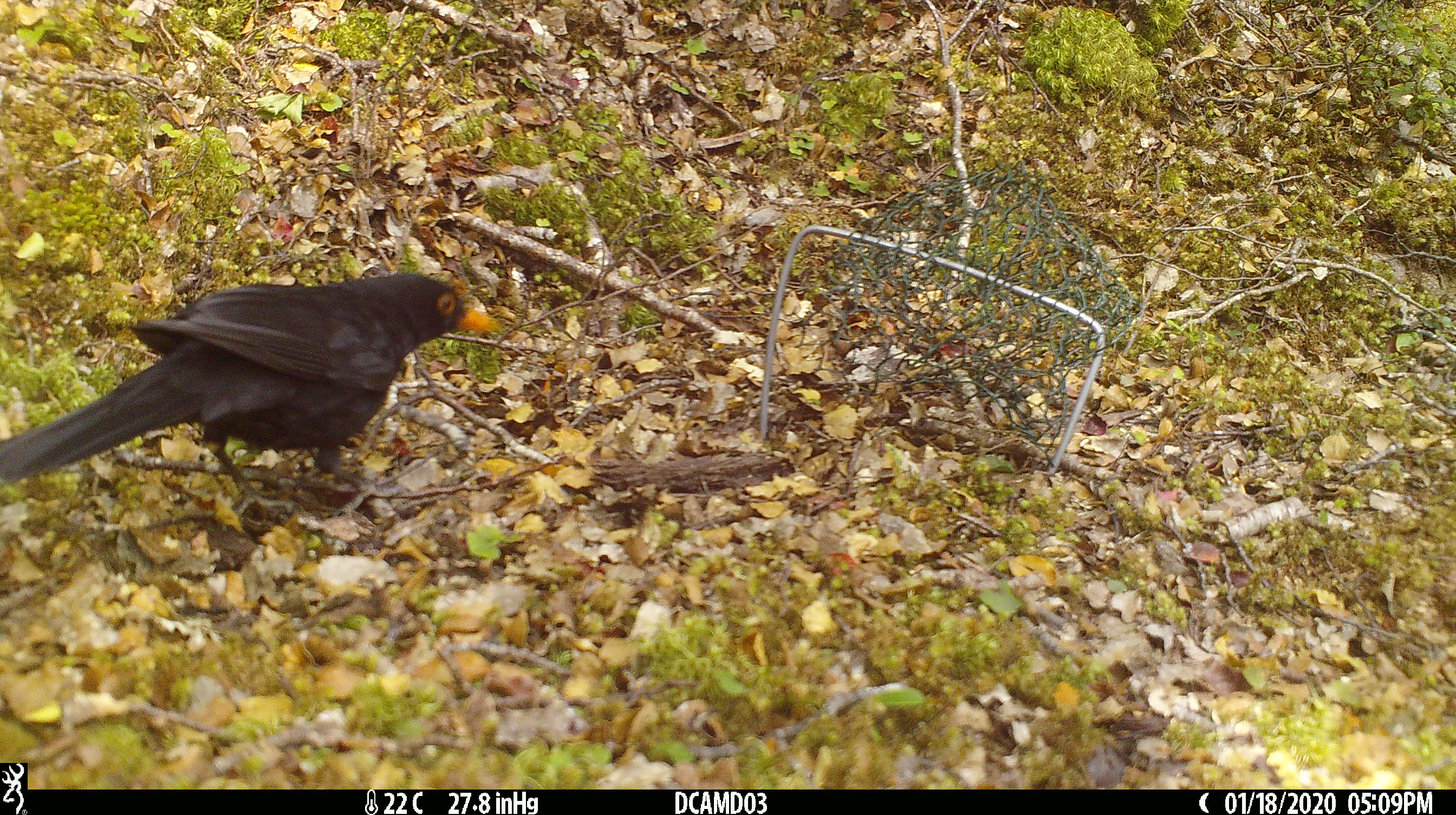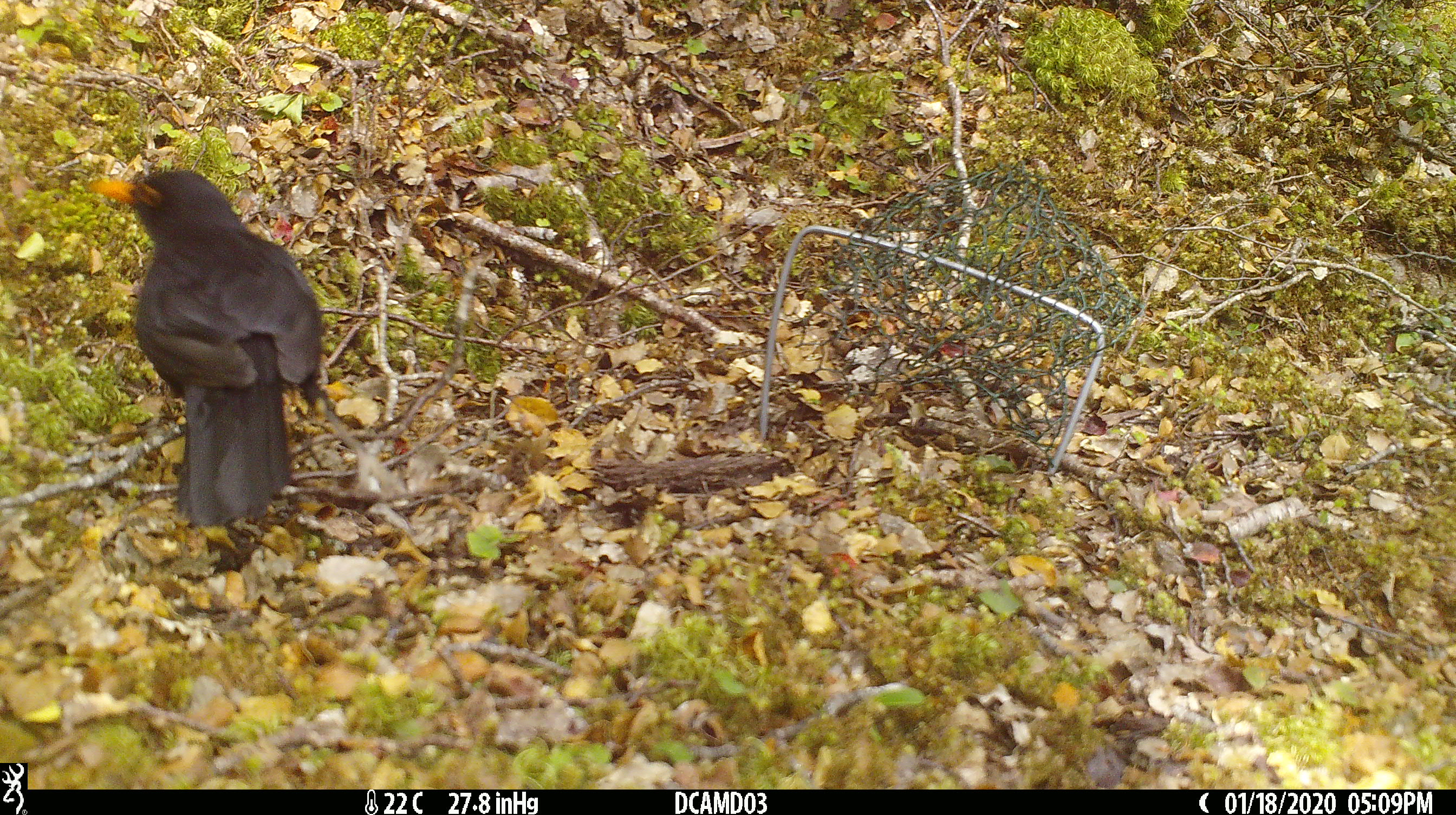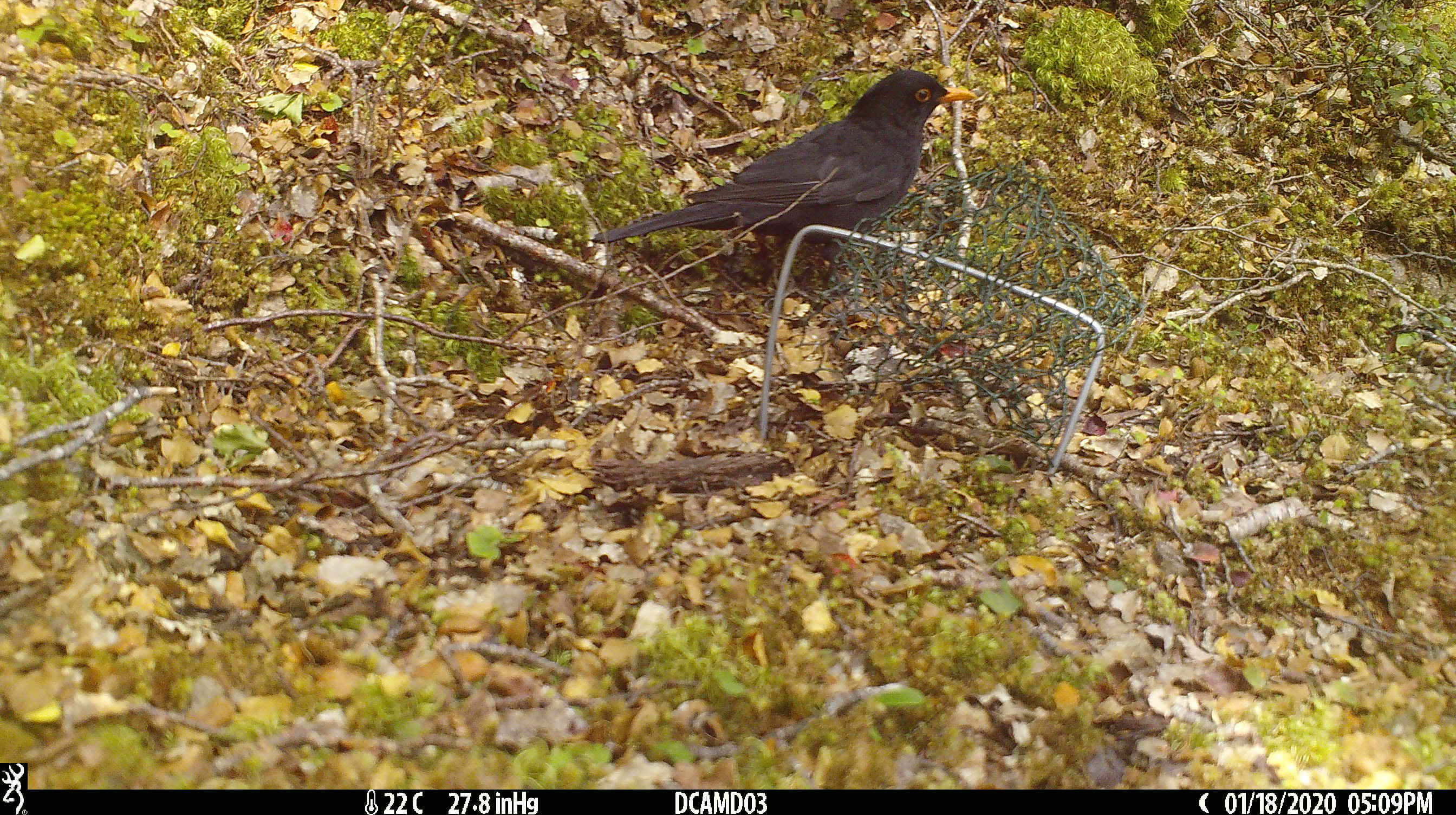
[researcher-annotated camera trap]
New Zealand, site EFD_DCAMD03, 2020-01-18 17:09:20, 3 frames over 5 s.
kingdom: Animalia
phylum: Chordata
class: Aves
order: Passeriformes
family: Turdidae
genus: Turdus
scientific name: Turdus merula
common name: eurasian blackbird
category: blackbird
Blackbird (eurasian blackbird) (Turdus merula).